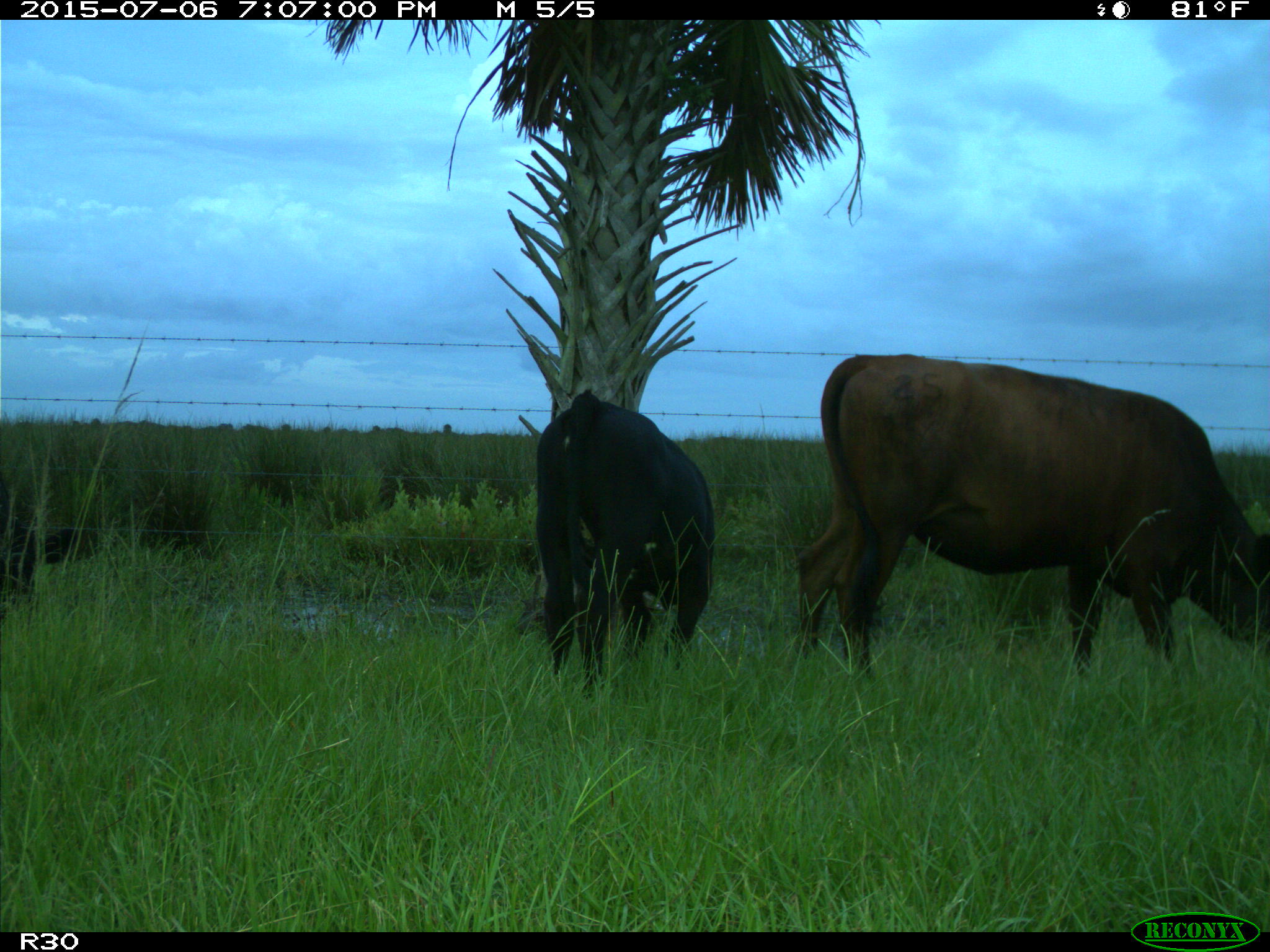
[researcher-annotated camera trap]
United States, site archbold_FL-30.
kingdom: Animalia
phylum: Chordata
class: Mammalia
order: Artiodactyla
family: Bovidae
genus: Bos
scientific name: Bos taurus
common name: domestic cow